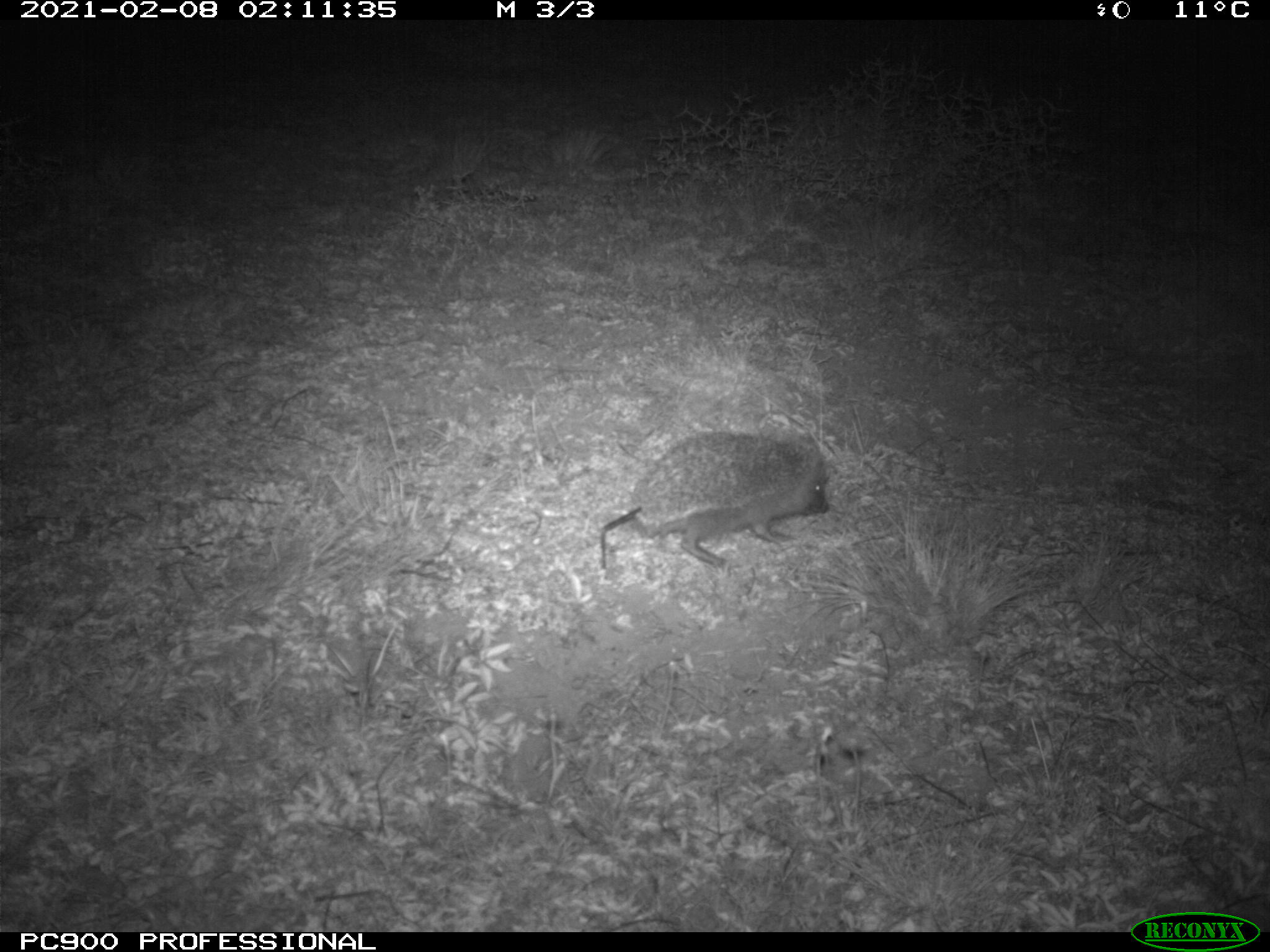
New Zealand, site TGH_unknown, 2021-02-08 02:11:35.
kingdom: Animalia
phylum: Chordata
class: Mammalia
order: Eulipotyphla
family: Erinaceidae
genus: Erinaceus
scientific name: Erinaceus europaeus europaeus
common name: european hedgehog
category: hedgehog